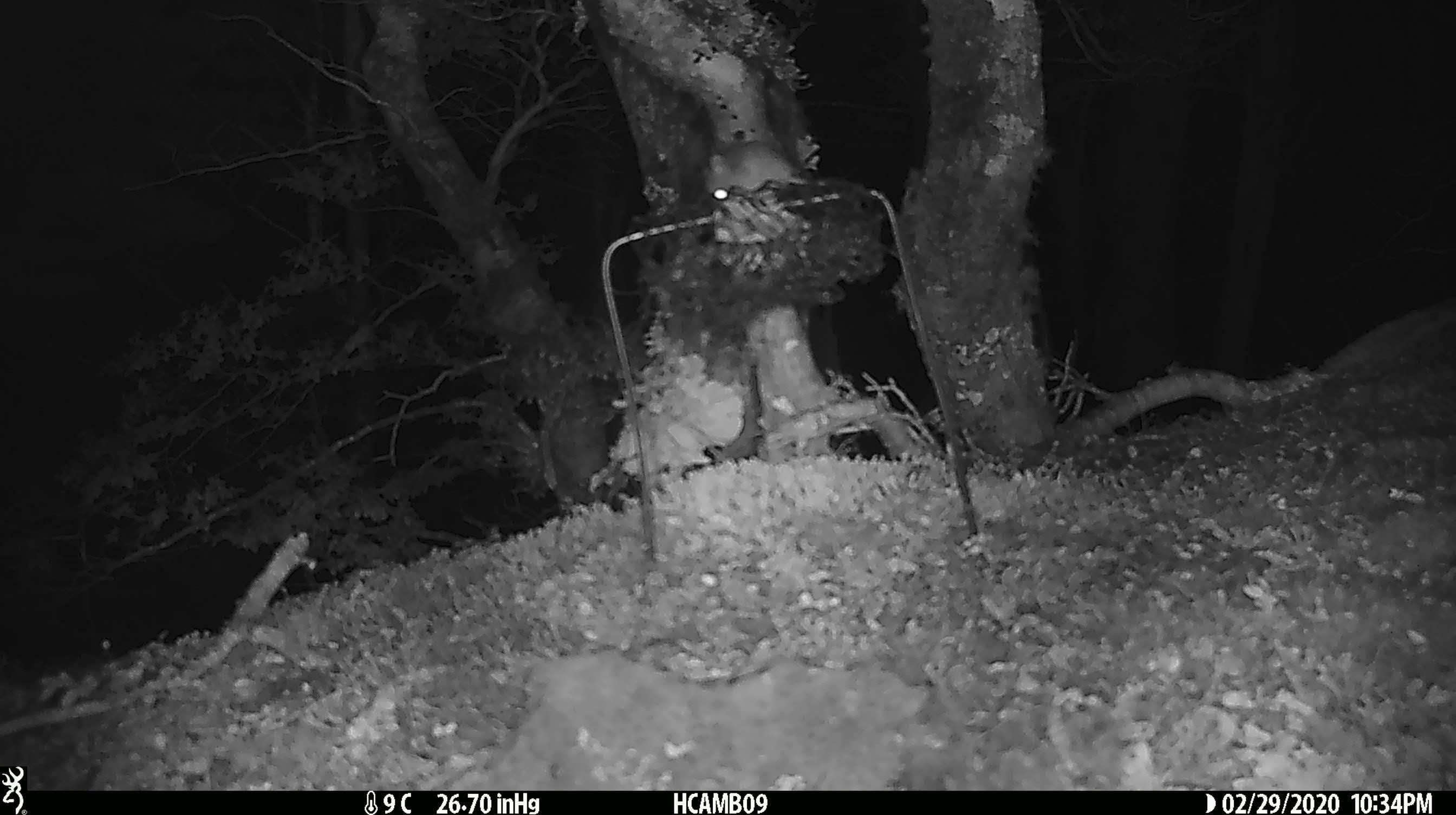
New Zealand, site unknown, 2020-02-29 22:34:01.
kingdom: Animalia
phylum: Chordata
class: Mammalia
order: Rodentia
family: Muridae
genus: Mus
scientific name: Mus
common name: mouse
Mouse (Mus).